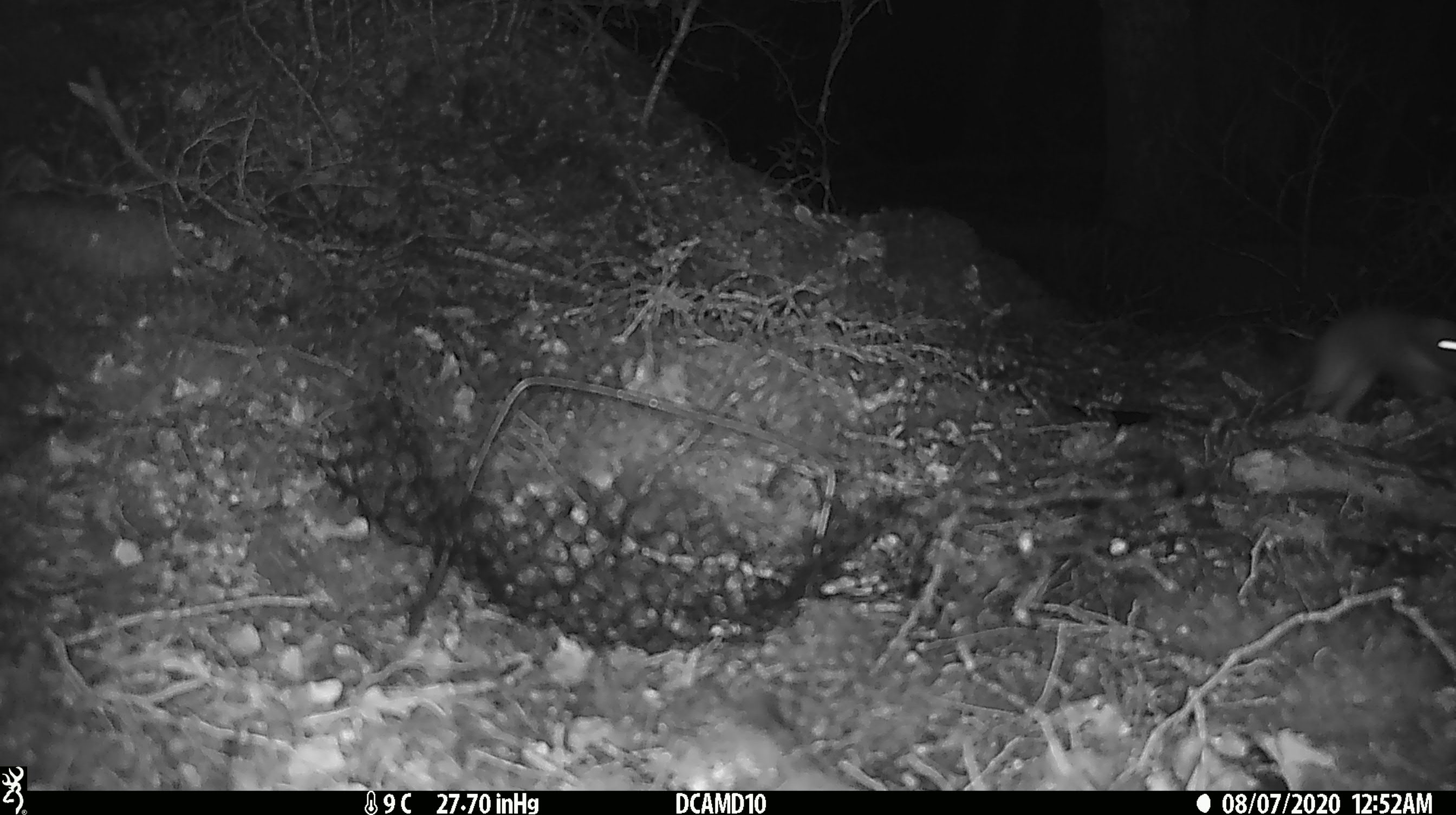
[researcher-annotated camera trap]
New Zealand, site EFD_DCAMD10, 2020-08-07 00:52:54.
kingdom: Animalia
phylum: Chordata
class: Mammalia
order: Carnivora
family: Mustelidae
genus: Mustela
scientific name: Mustela erminea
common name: stoat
Stoat (Mustela erminea).